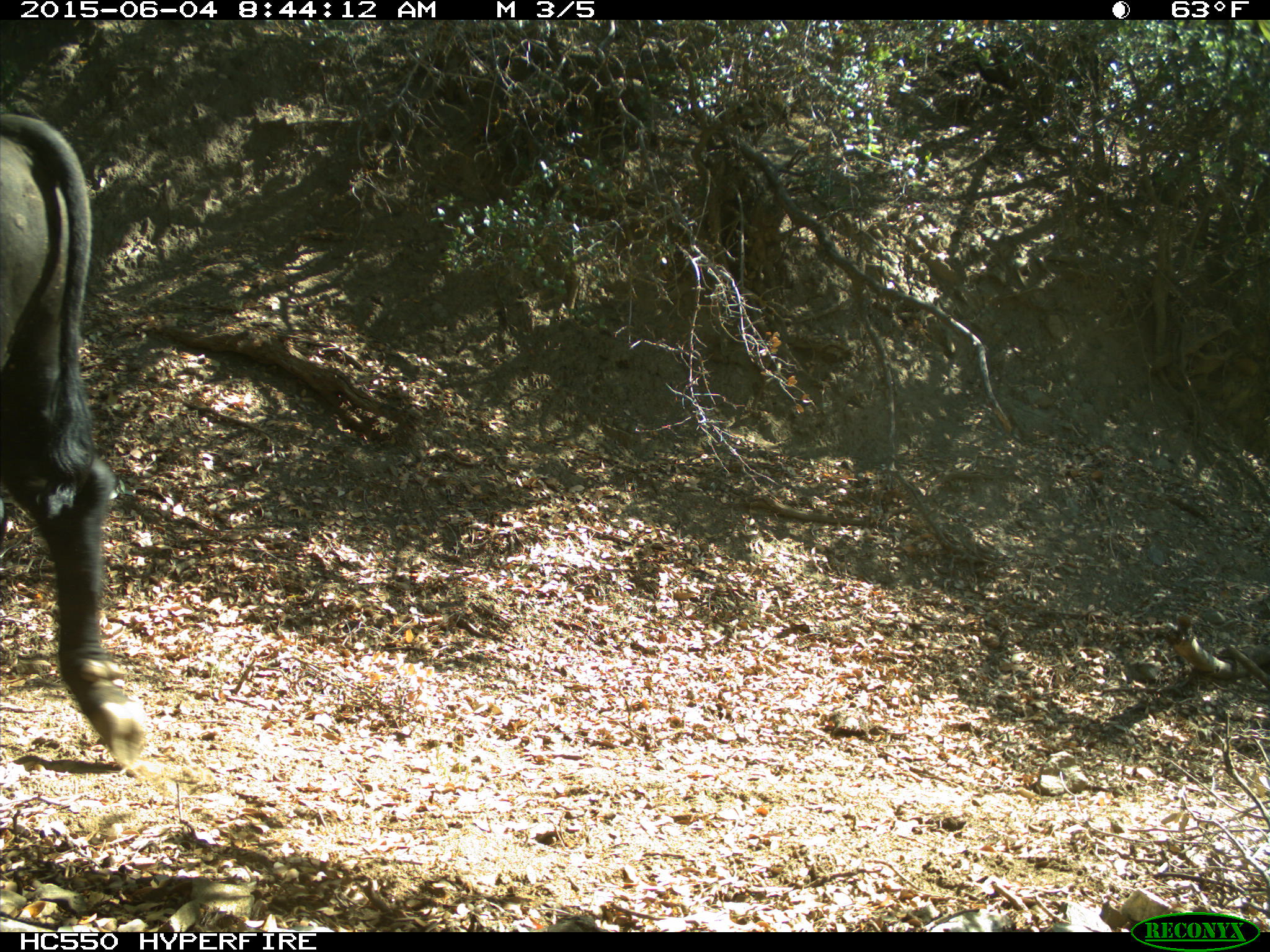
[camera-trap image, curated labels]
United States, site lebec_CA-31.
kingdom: Animalia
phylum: Chordata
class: Mammalia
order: Artiodactyla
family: Bovidae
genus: Bos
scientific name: Bos taurus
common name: domestic cow